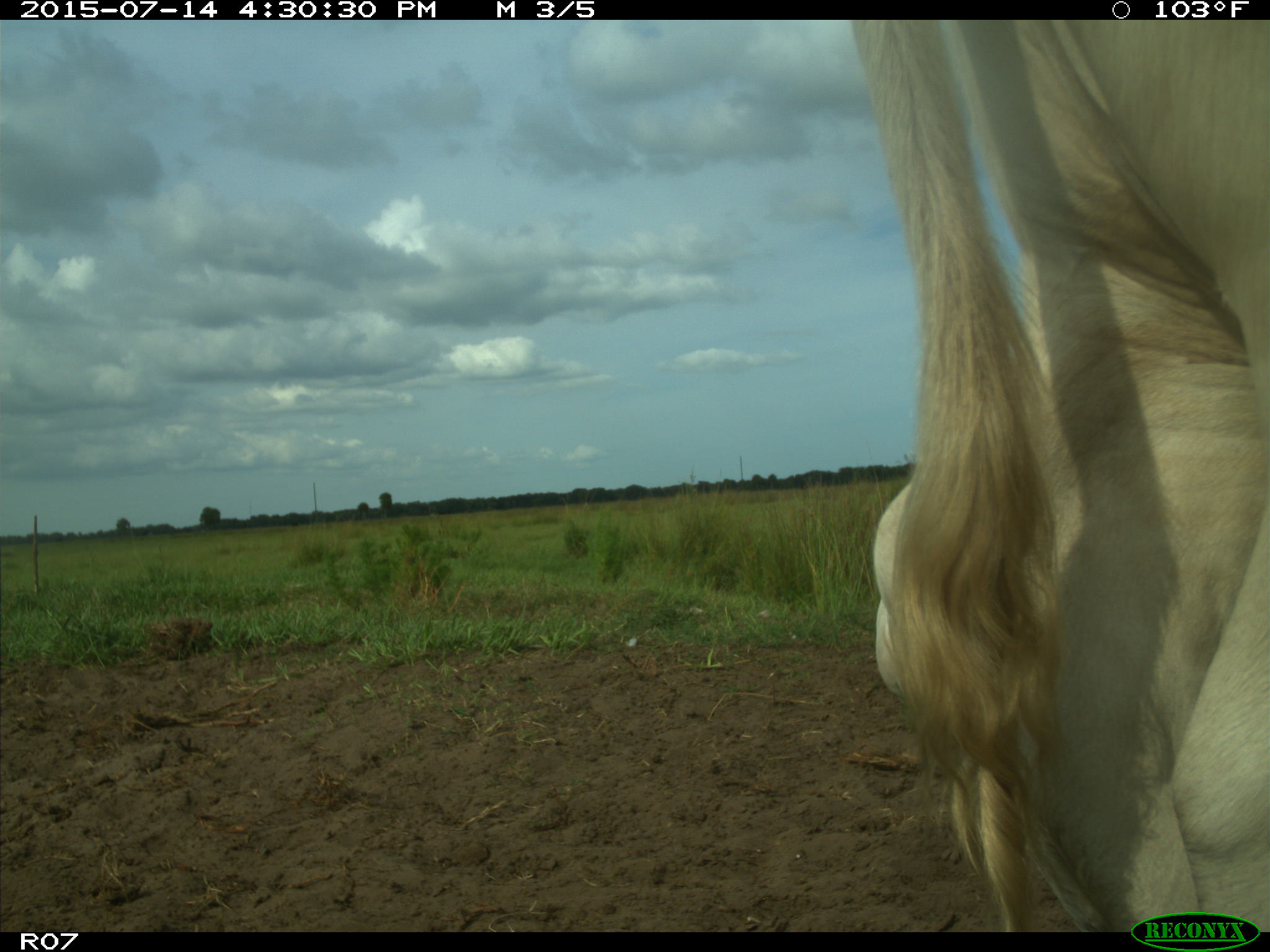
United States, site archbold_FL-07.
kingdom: Animalia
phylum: Chordata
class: Mammalia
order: Artiodactyla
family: Bovidae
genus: Bos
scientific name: Bos taurus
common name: domestic cow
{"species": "Bos taurus (domestic cow)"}